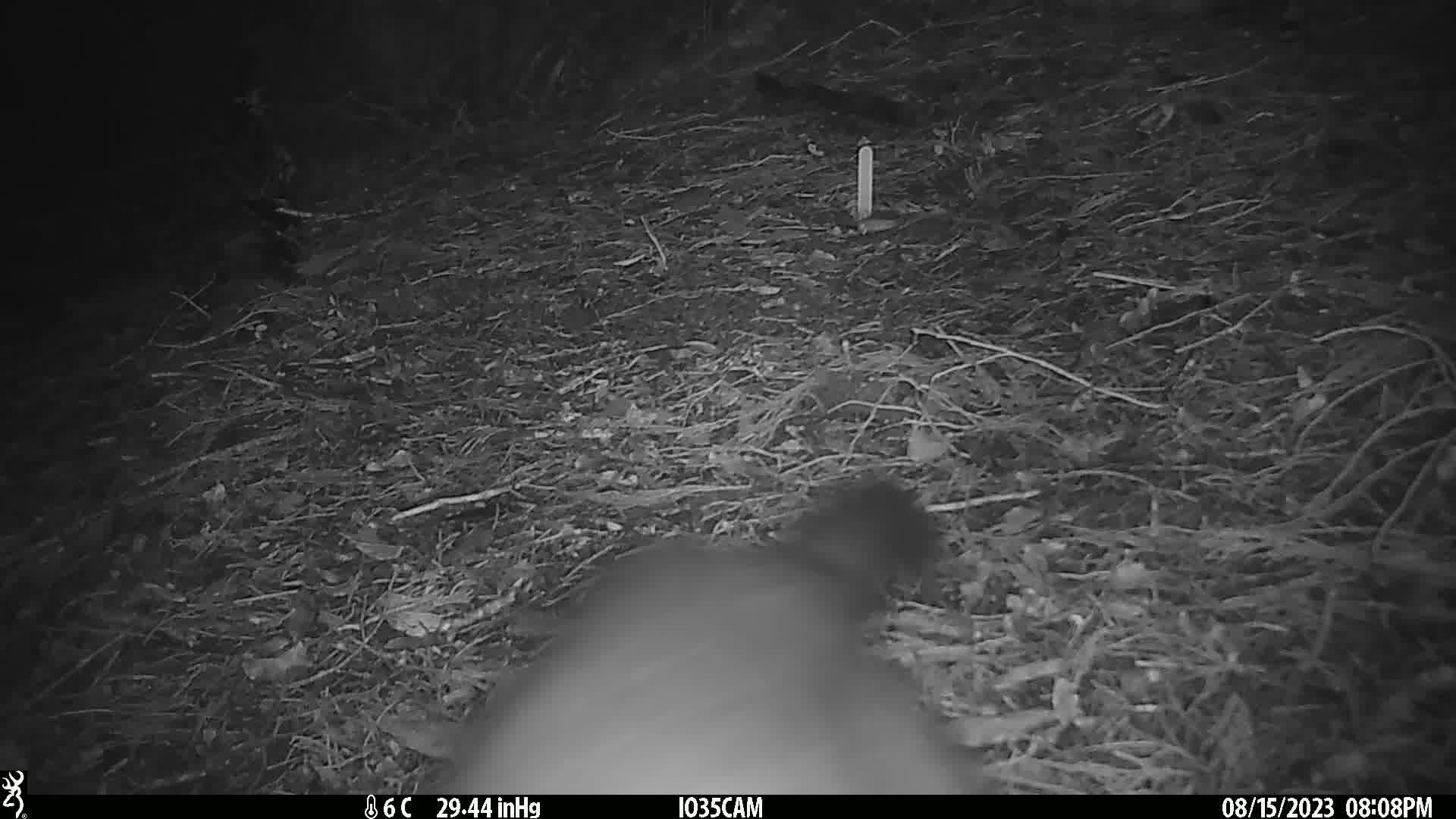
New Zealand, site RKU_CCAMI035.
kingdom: Animalia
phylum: Chordata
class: Mammalia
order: Diprotodontia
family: Phalangeridae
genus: Trichosurus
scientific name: Trichosurus vulpecula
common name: common brushtail possum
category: possum